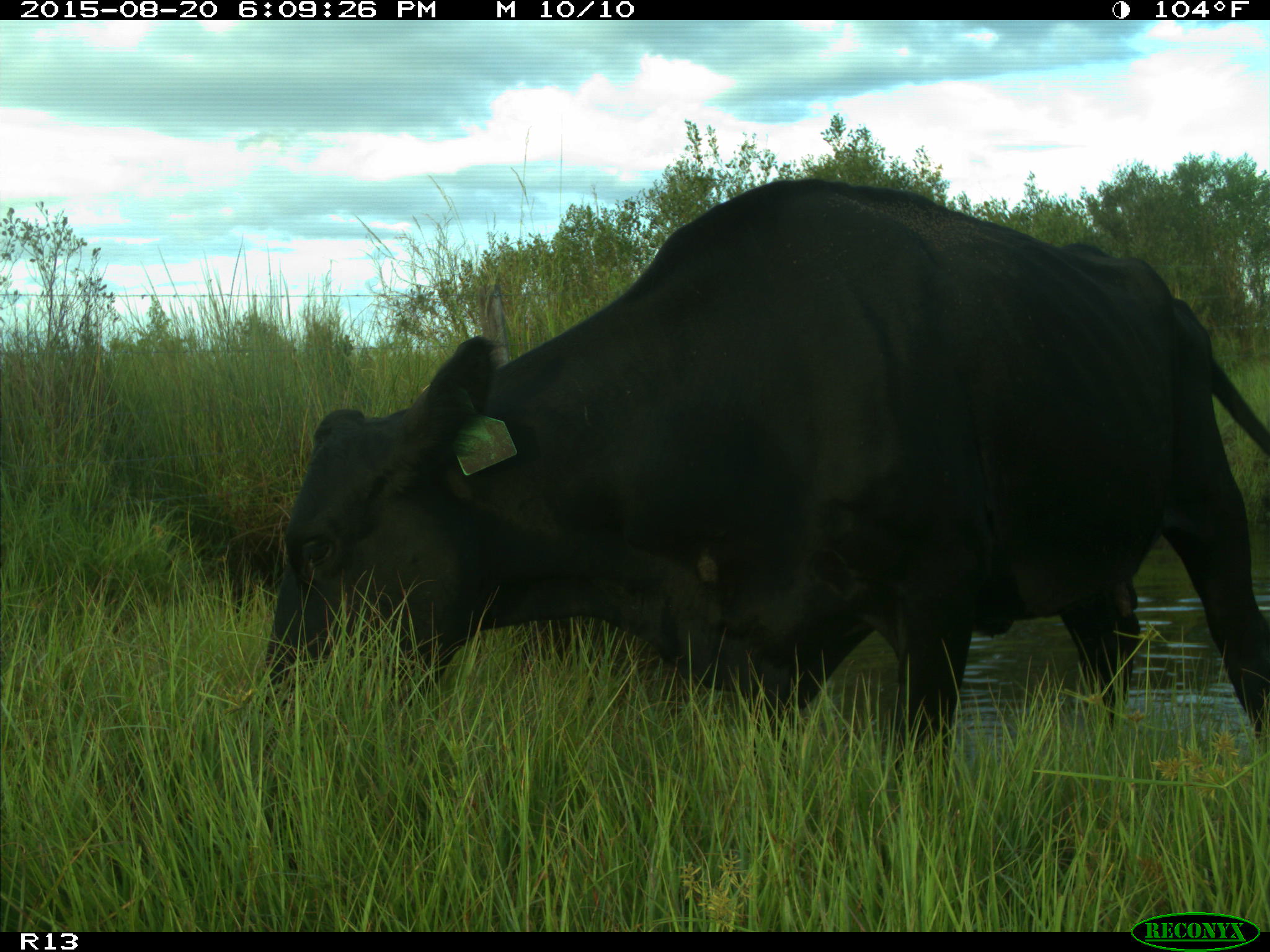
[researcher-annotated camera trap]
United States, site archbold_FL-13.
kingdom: Animalia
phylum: Chordata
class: Mammalia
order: Artiodactyla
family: Bovidae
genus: Bos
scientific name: Bos taurus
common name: domestic cow